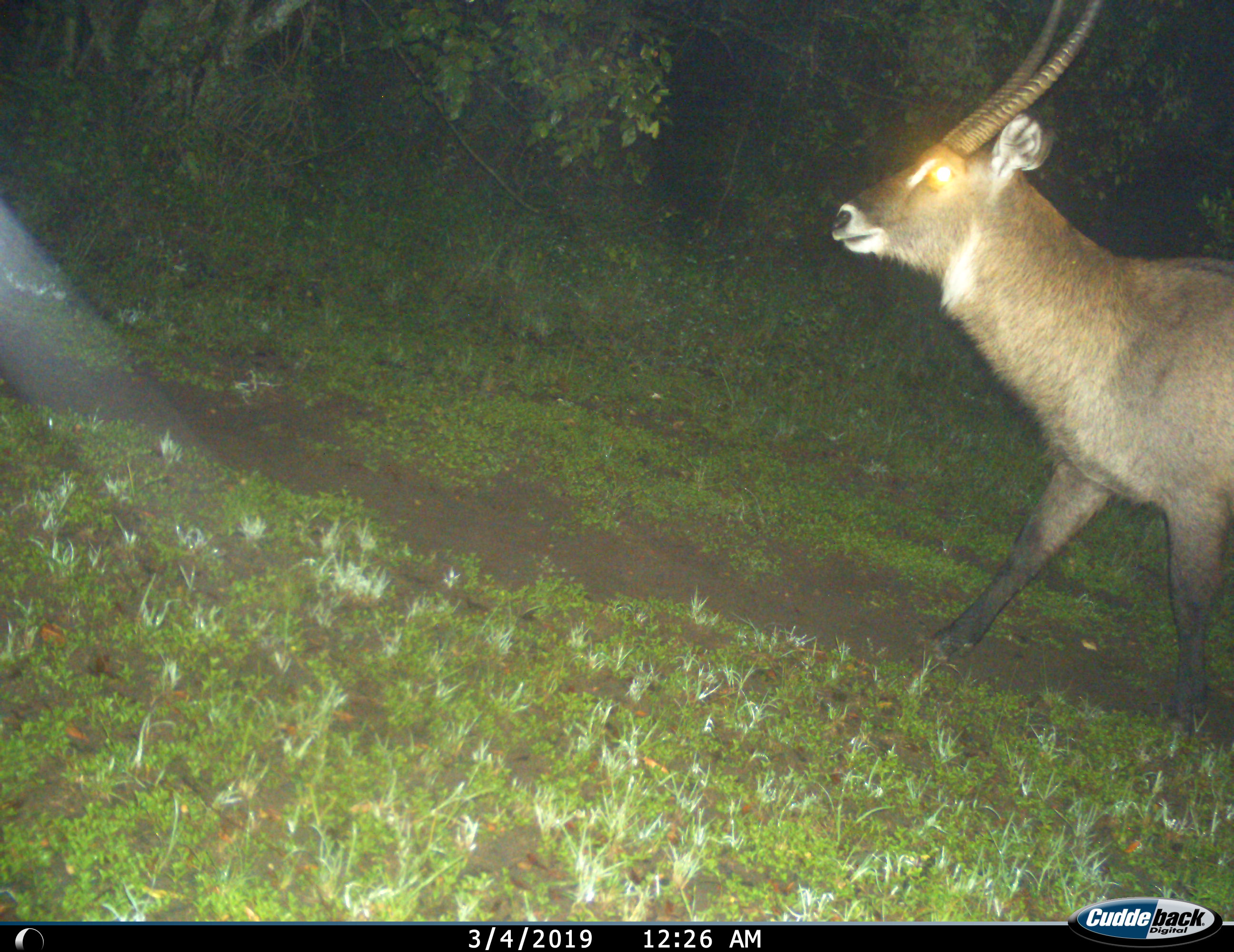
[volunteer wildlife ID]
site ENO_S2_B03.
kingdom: Animalia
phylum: Chordata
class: Mammalia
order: Artiodactyla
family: Bovidae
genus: Kobus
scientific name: Kobus ellipsiprymnus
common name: waterbuck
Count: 1.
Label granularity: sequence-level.